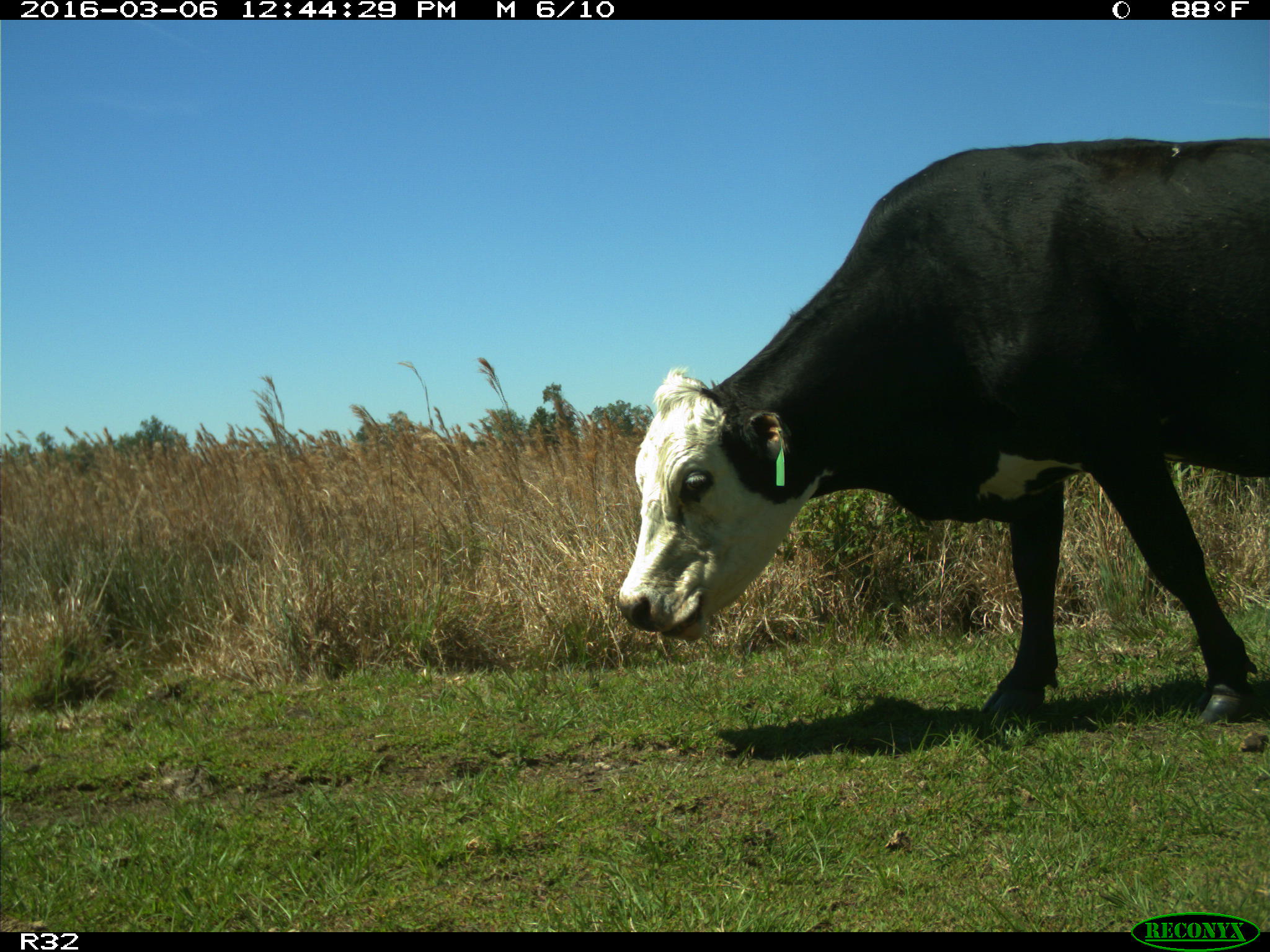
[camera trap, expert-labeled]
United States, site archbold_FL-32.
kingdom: Animalia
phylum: Chordata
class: Mammalia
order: Artiodactyla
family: Bovidae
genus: Bos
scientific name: Bos taurus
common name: domestic cow